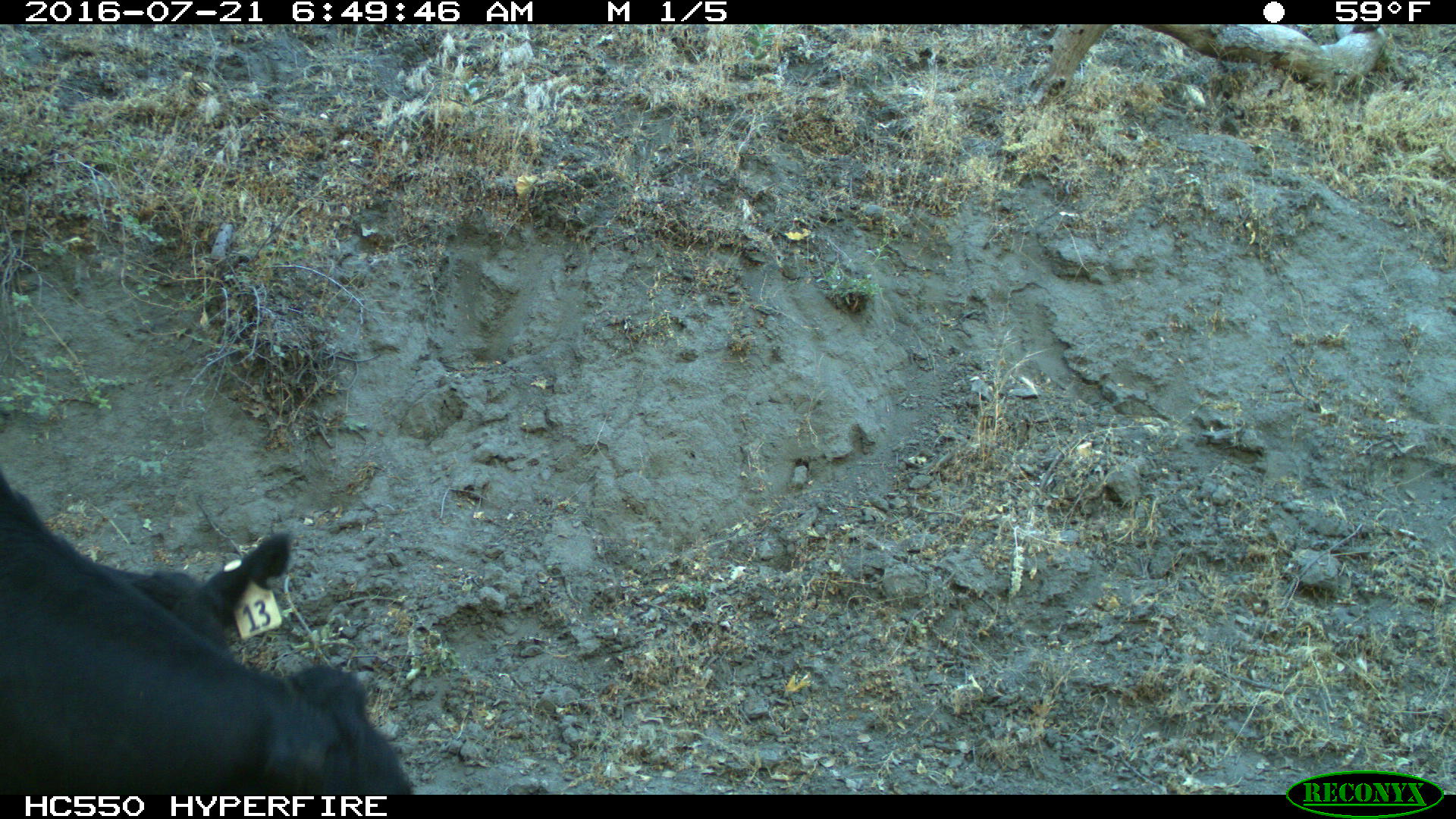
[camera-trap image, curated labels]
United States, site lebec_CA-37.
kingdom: Animalia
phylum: Chordata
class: Mammalia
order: Artiodactyla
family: Bovidae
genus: Bos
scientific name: Bos taurus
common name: domestic cow